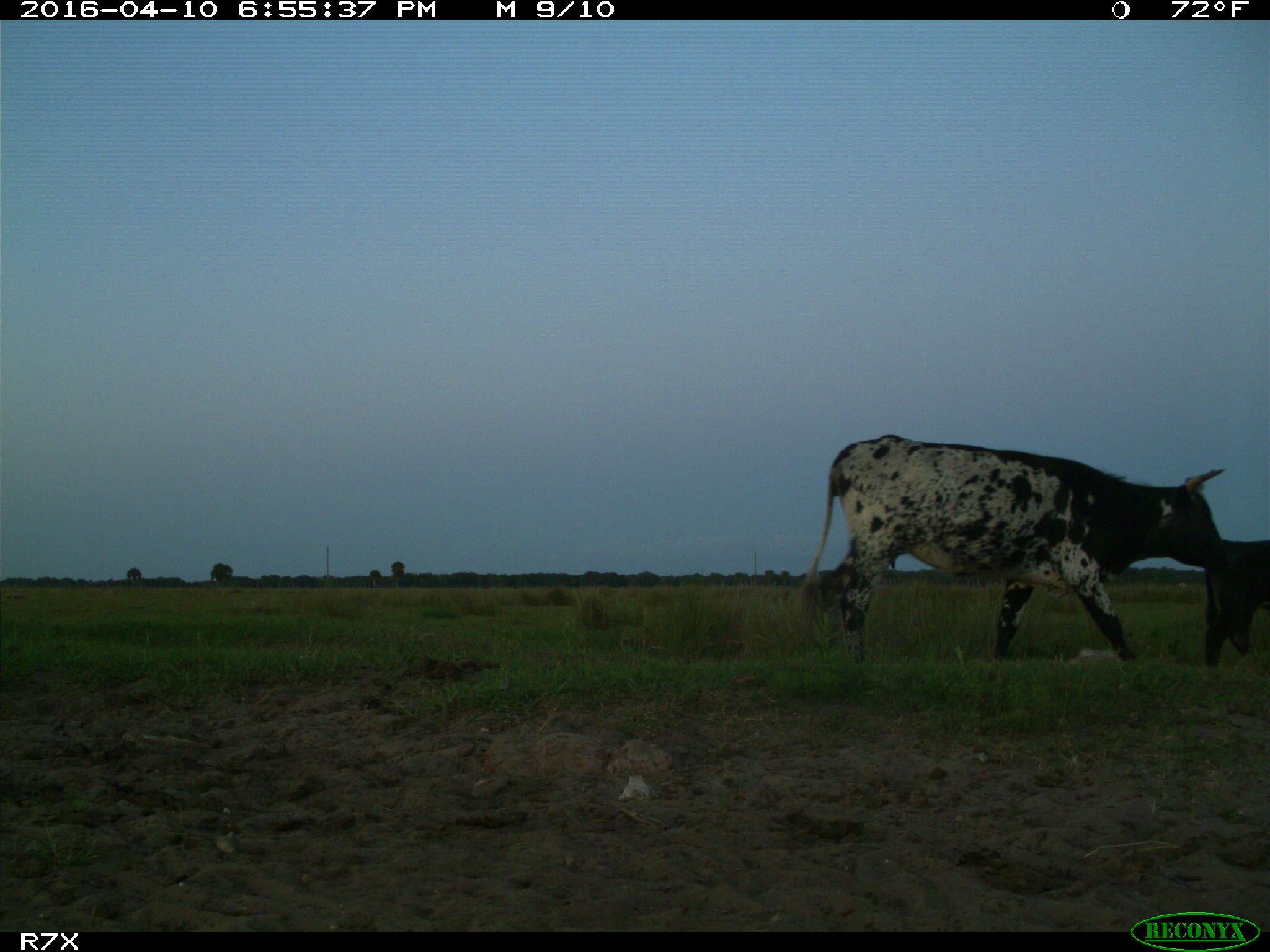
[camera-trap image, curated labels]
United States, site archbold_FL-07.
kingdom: Animalia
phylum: Chordata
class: Mammalia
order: Artiodactyla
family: Bovidae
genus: Bos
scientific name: Bos taurus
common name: domestic cow